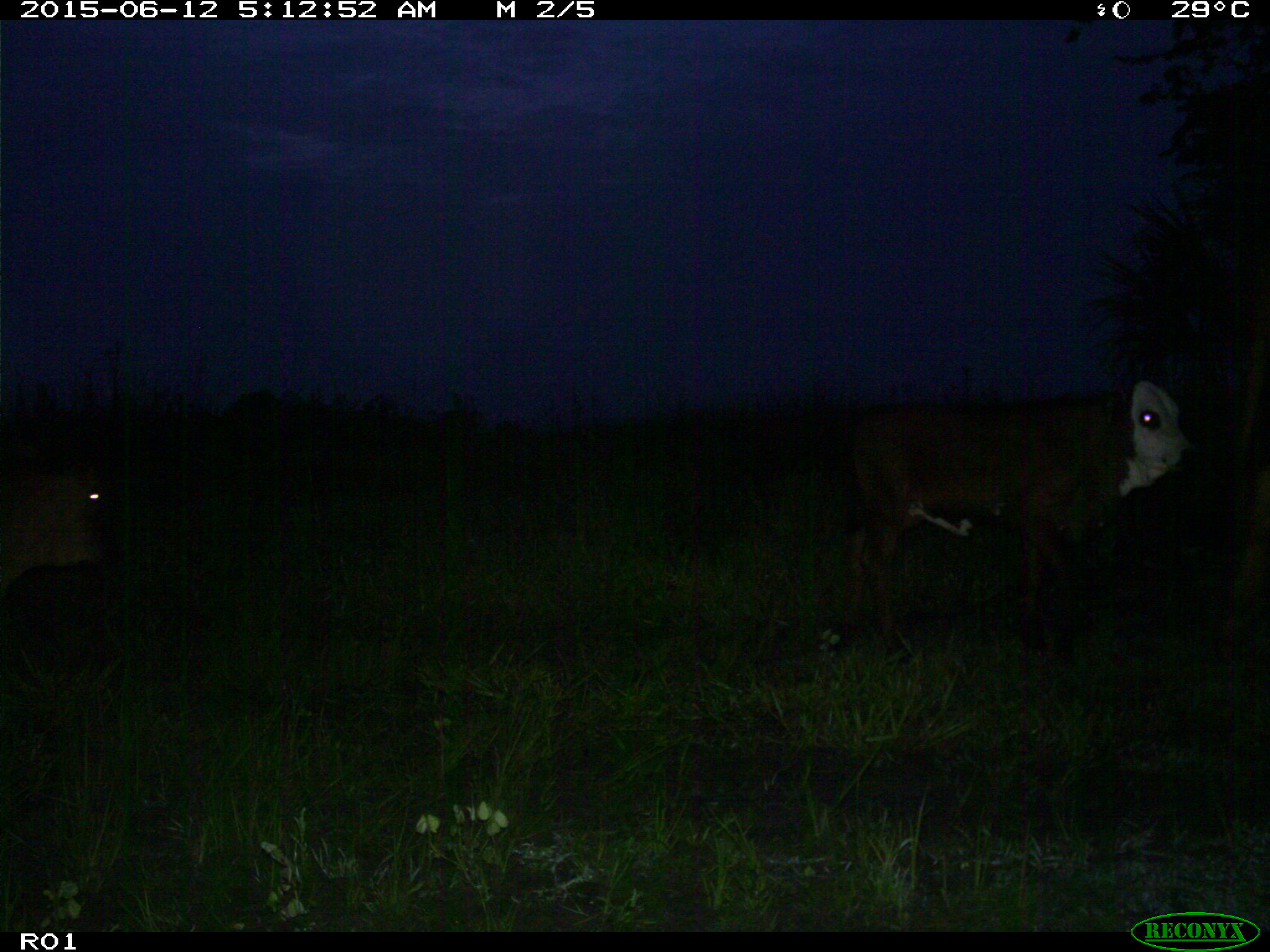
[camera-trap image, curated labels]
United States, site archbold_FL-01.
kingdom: Animalia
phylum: Chordata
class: Mammalia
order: Artiodactyla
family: Bovidae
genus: Bos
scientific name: Bos taurus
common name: domestic cow